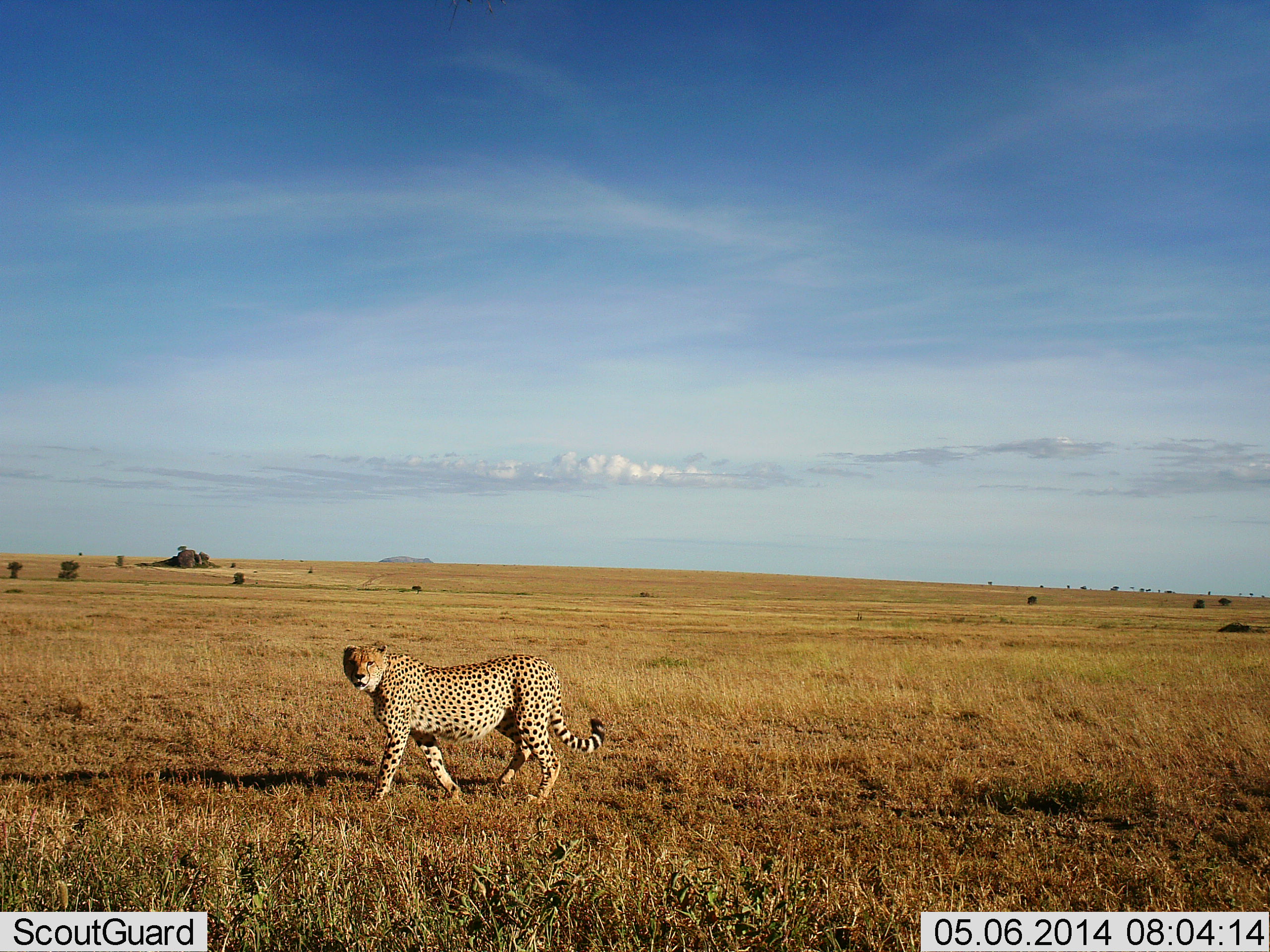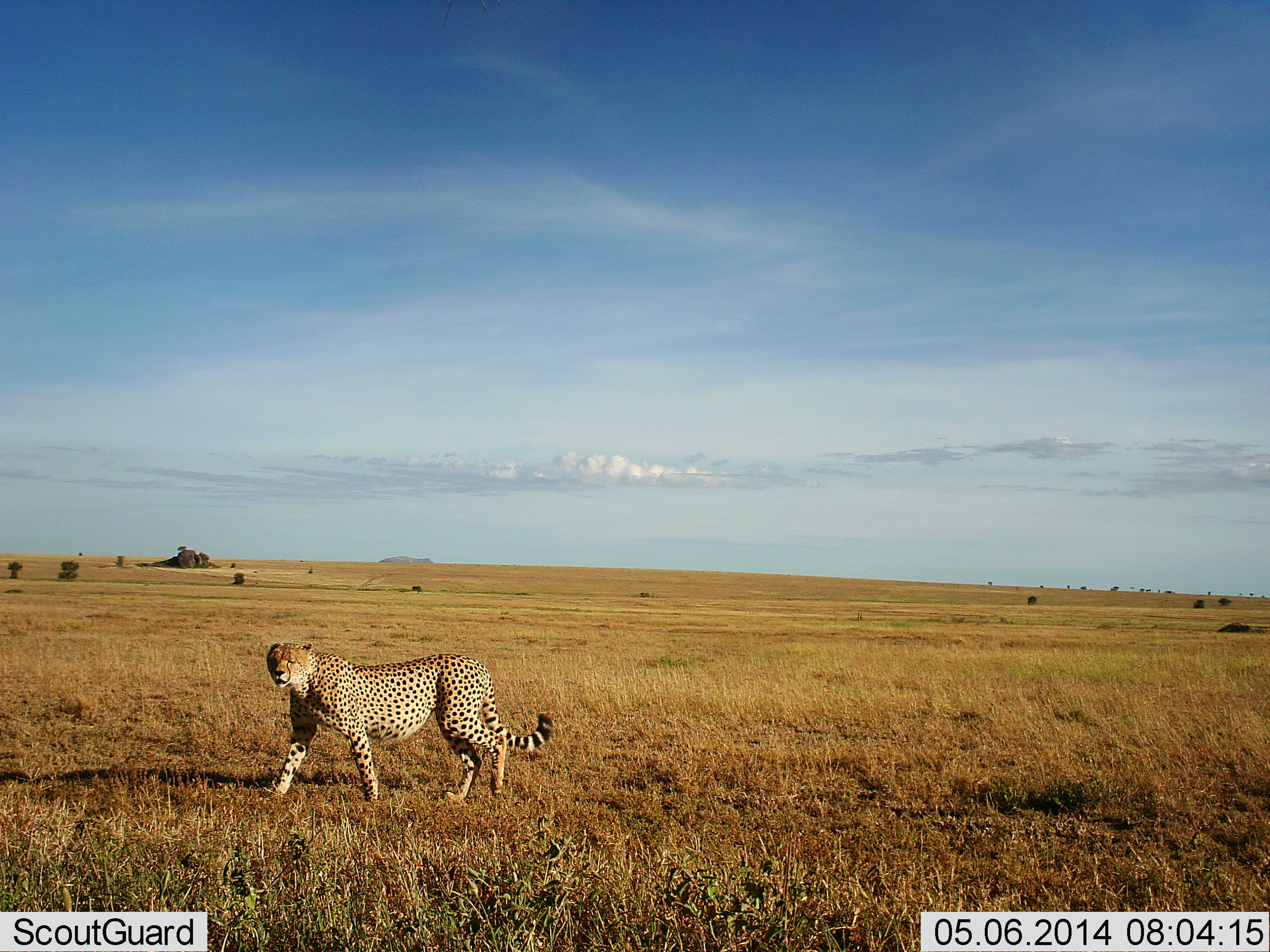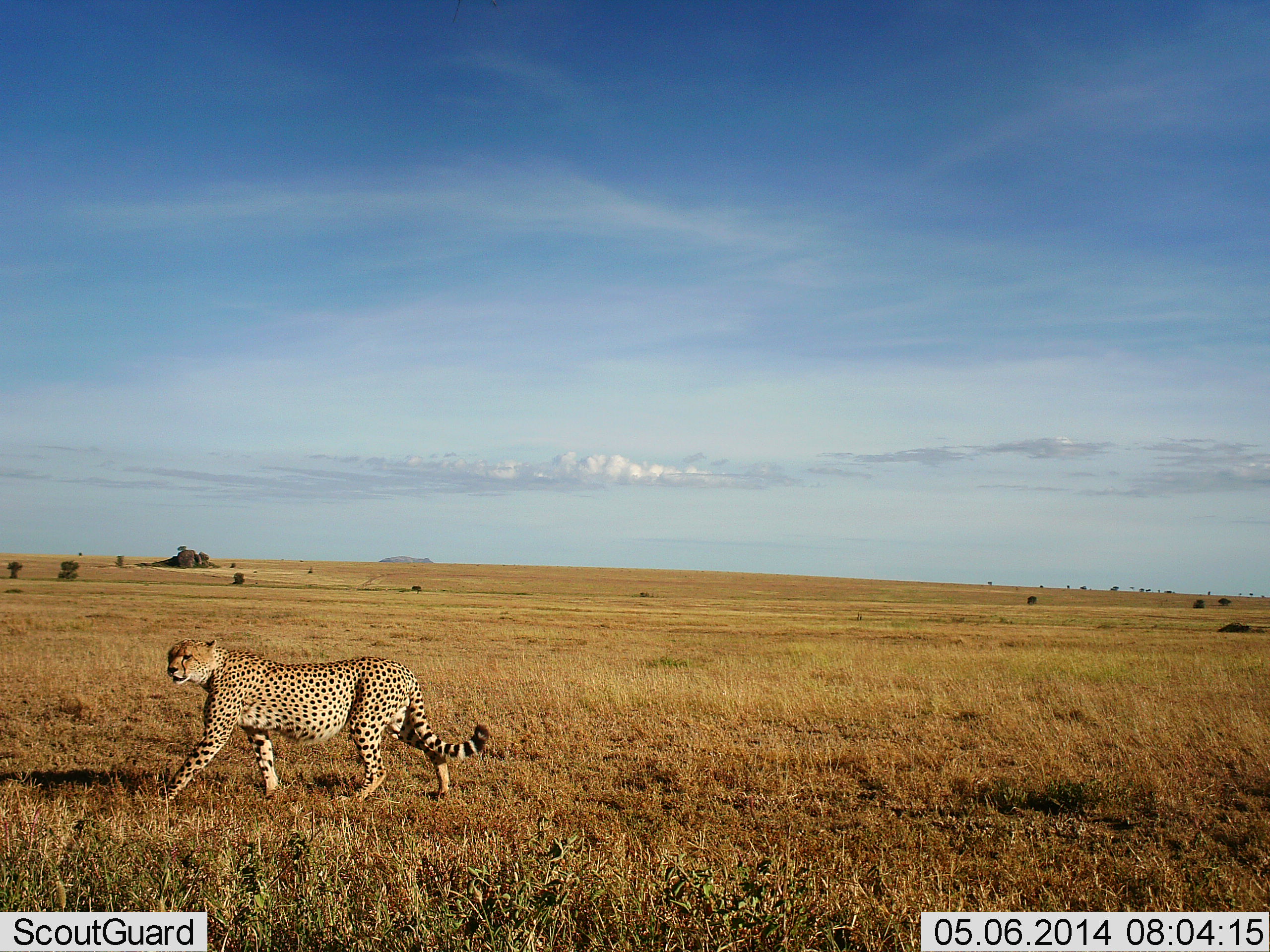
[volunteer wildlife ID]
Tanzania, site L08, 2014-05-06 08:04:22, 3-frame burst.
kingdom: Animalia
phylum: Chordata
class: Mammalia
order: Carnivora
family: Felidae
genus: Acinonyx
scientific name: Acinonyx jubatus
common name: cheetah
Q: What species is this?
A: Cheetah (Acinonyx jubatus).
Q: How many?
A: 1.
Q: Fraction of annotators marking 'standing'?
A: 0%.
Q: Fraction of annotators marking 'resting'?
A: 0%.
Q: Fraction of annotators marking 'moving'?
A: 100%.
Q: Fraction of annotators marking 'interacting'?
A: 0%.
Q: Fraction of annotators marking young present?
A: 0%.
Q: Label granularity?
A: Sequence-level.